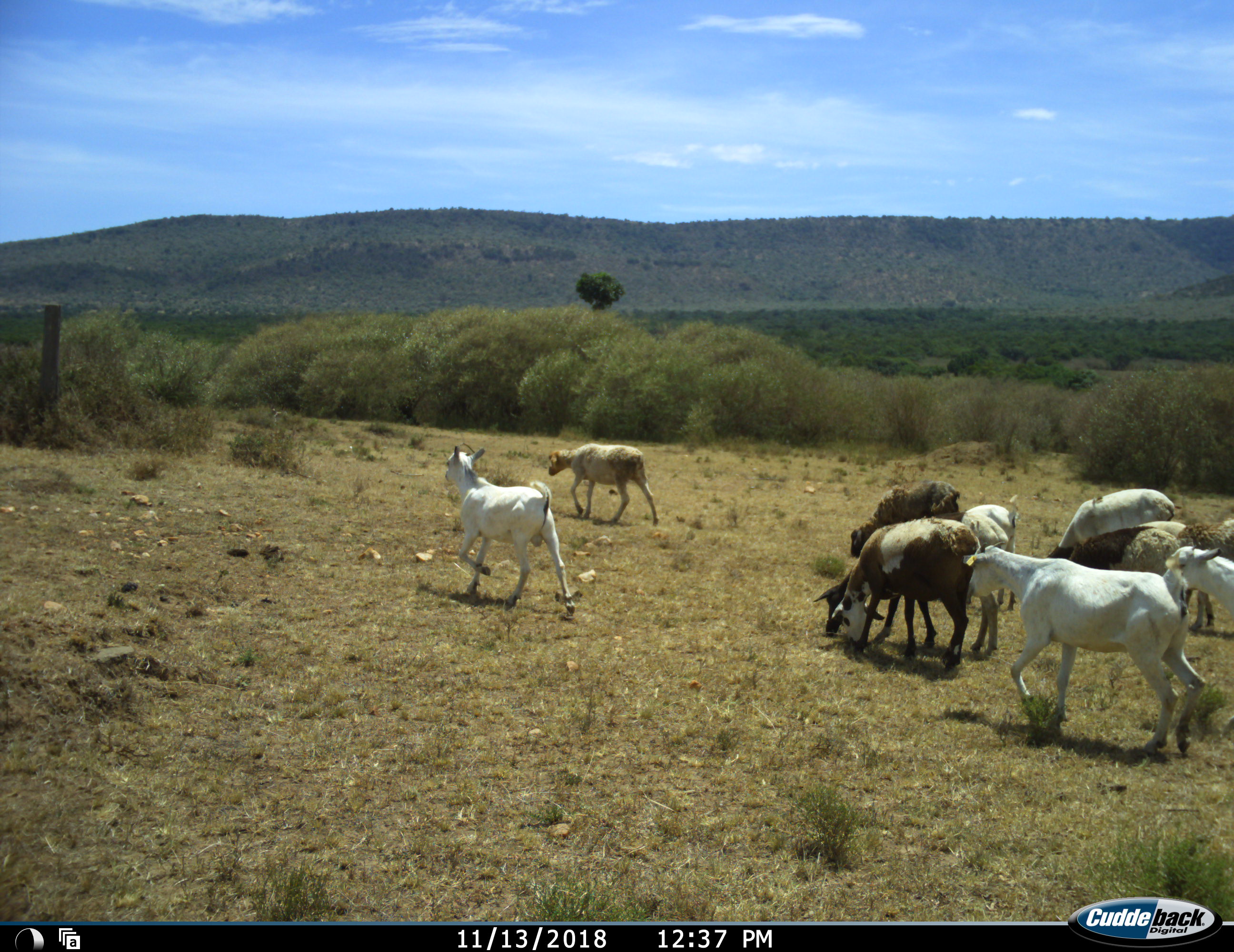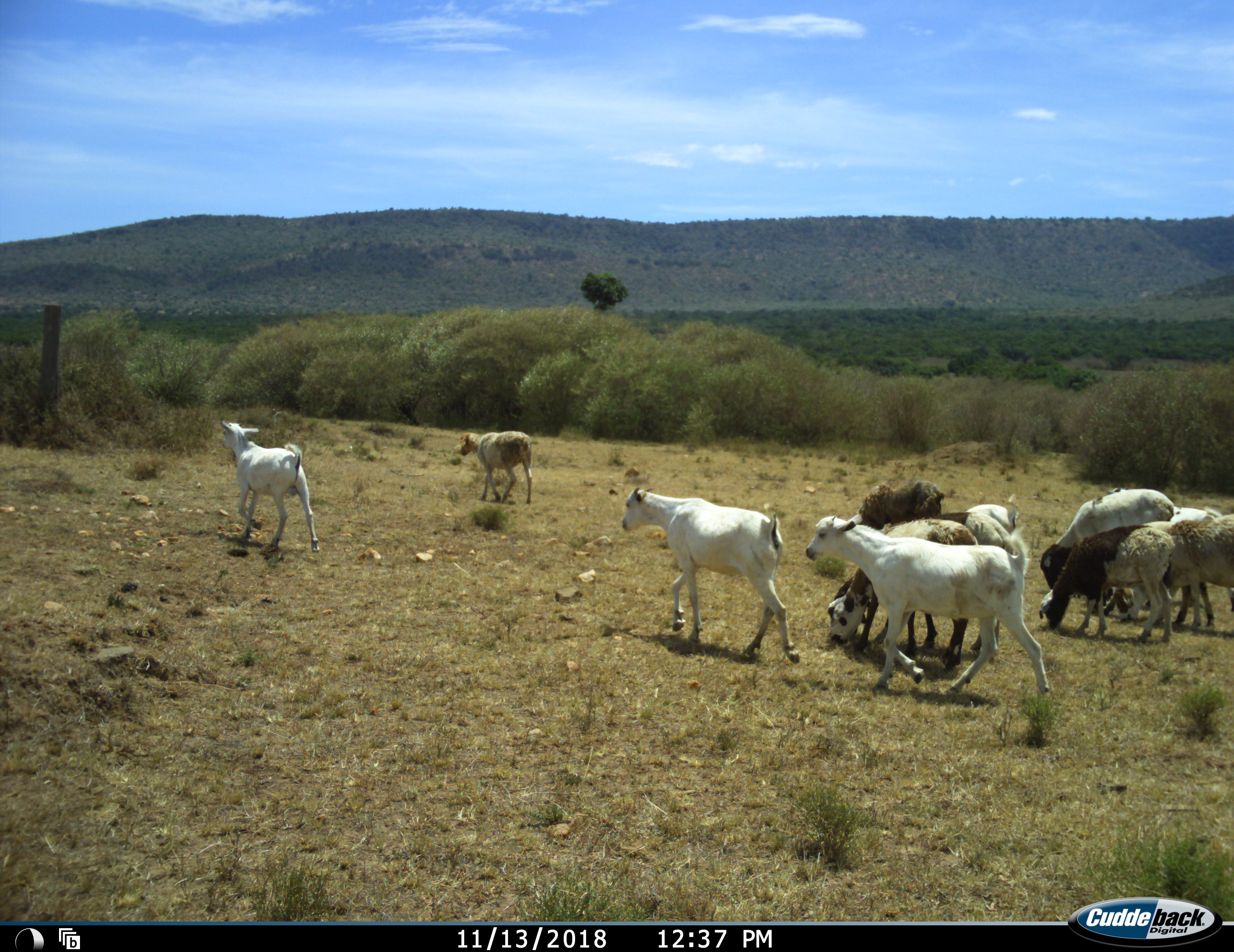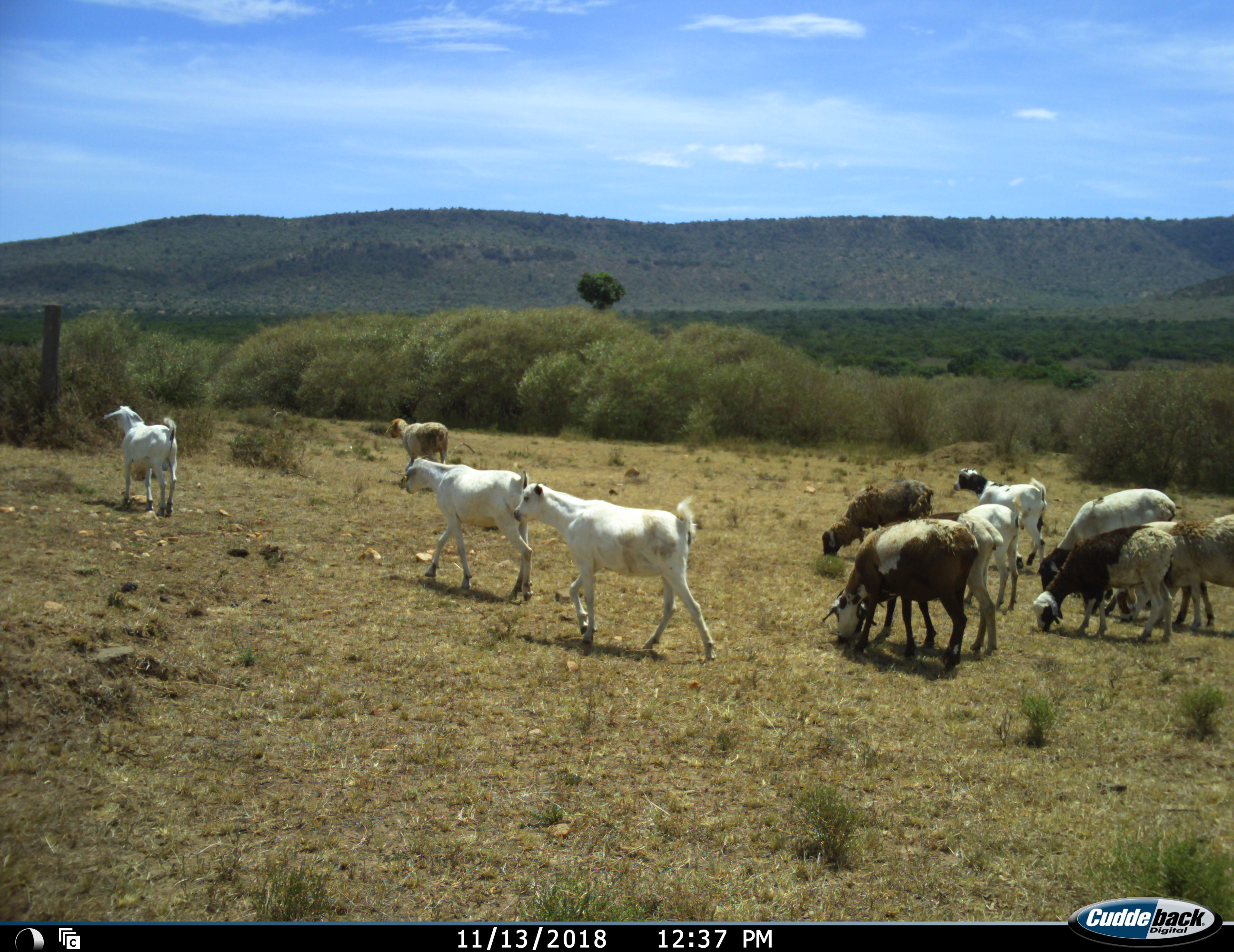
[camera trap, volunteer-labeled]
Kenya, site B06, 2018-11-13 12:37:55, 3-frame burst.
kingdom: Animalia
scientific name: Animalia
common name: animal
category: domesticanimal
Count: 11-50.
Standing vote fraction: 50%.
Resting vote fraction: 0%.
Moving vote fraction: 100%.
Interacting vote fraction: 10%.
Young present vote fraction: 0%.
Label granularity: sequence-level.